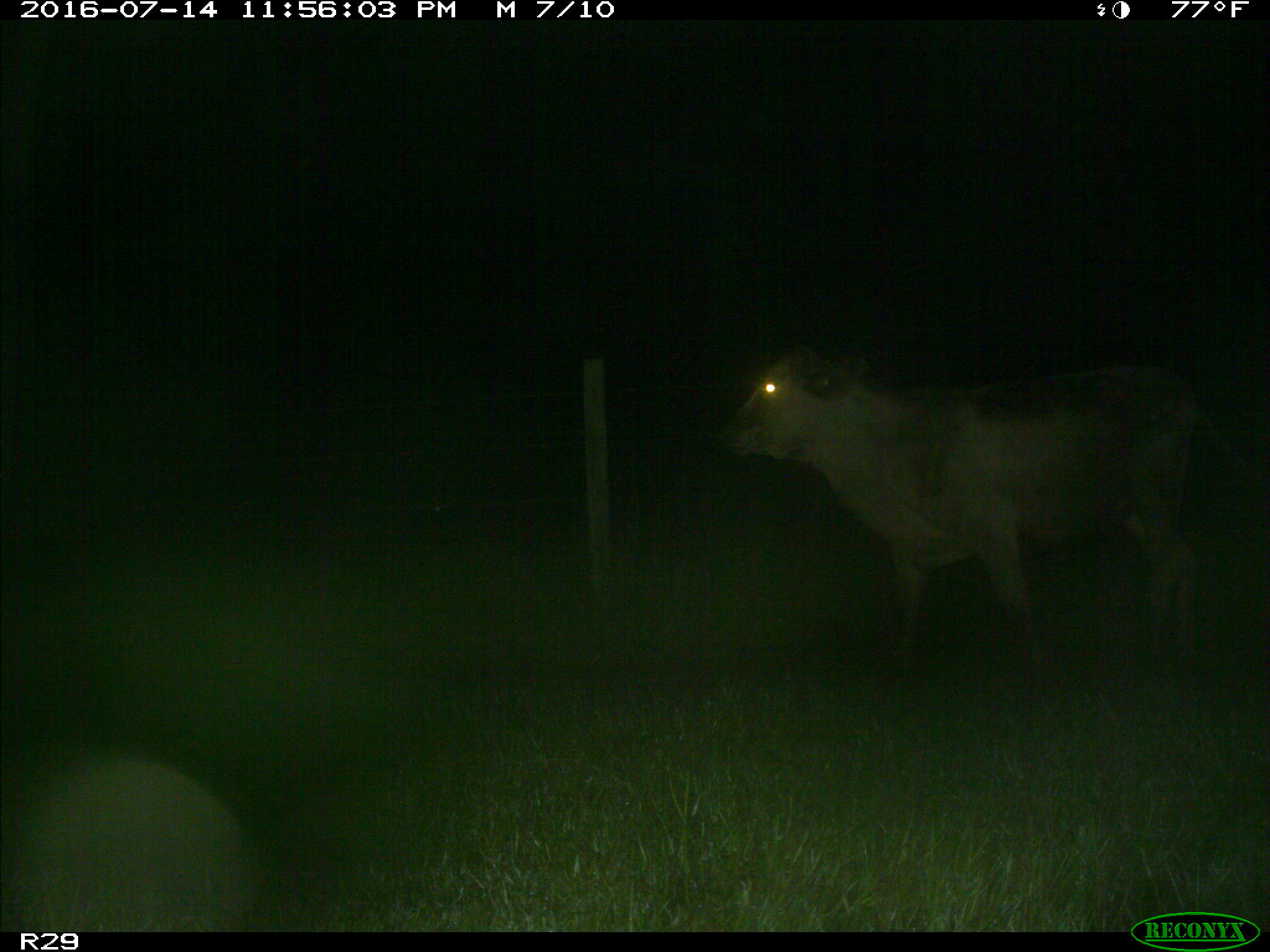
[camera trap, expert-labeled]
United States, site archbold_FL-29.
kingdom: Animalia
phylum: Chordata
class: Mammalia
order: Artiodactyla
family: Bovidae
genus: Bos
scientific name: Bos taurus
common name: domestic cow